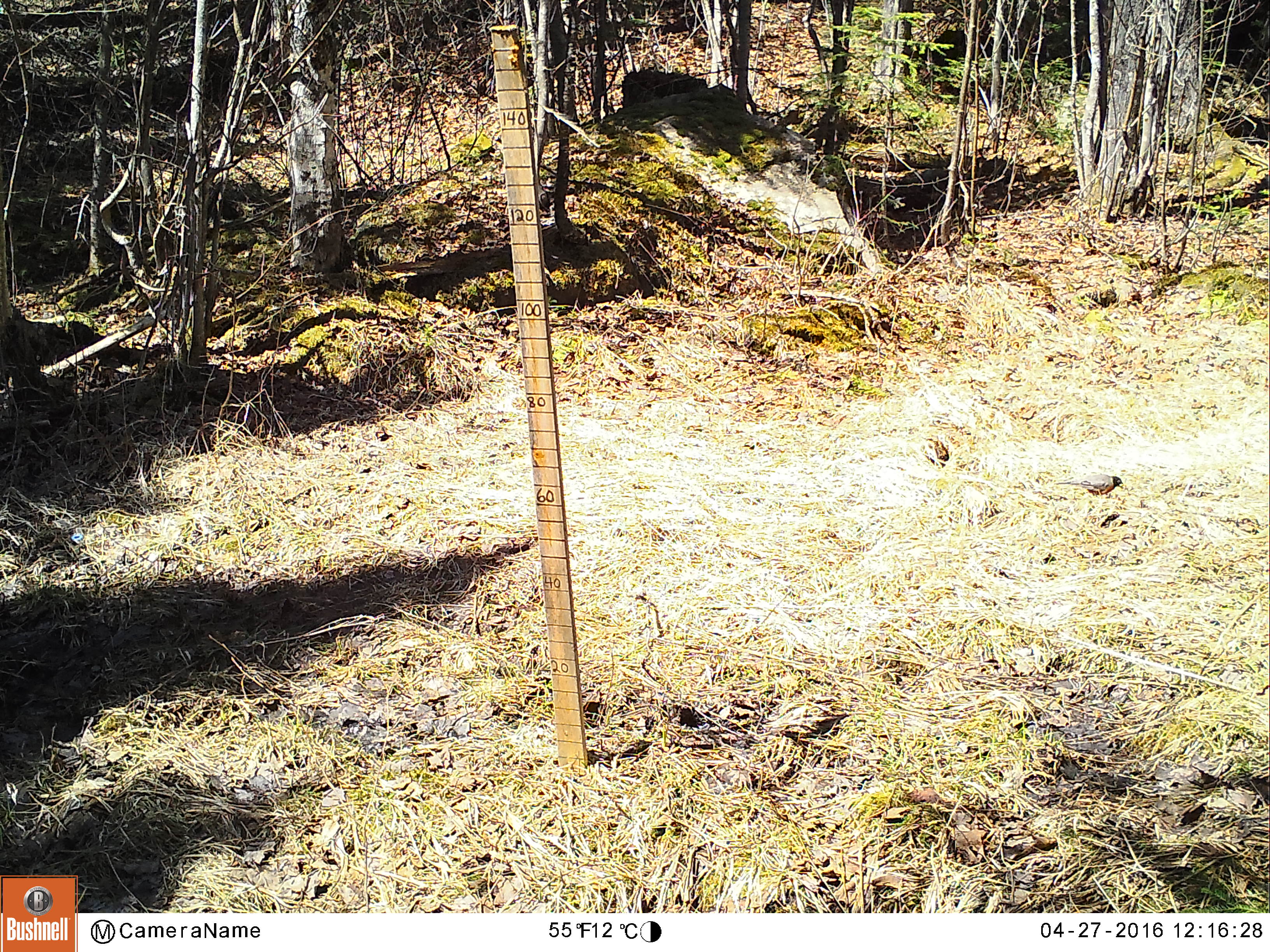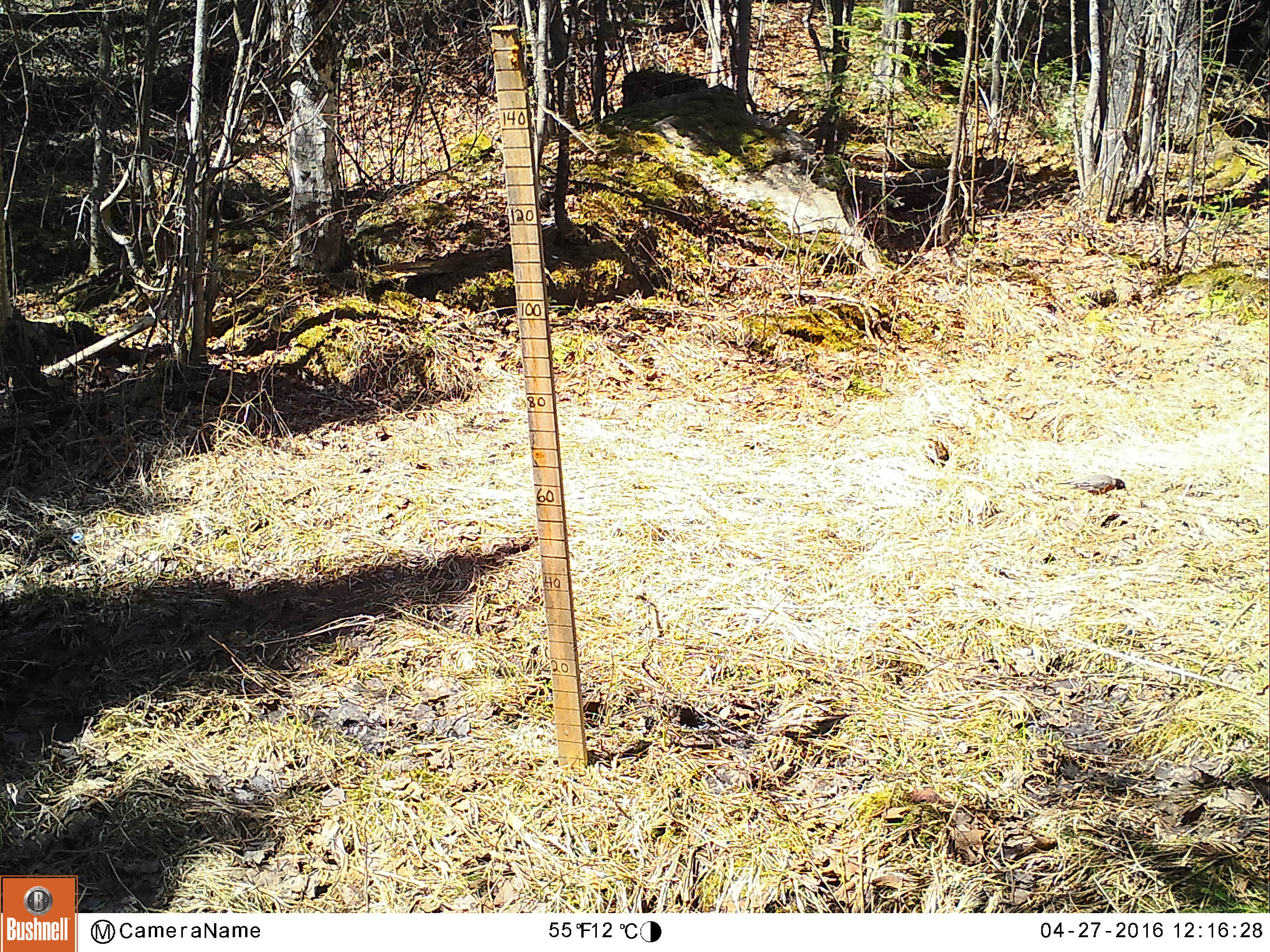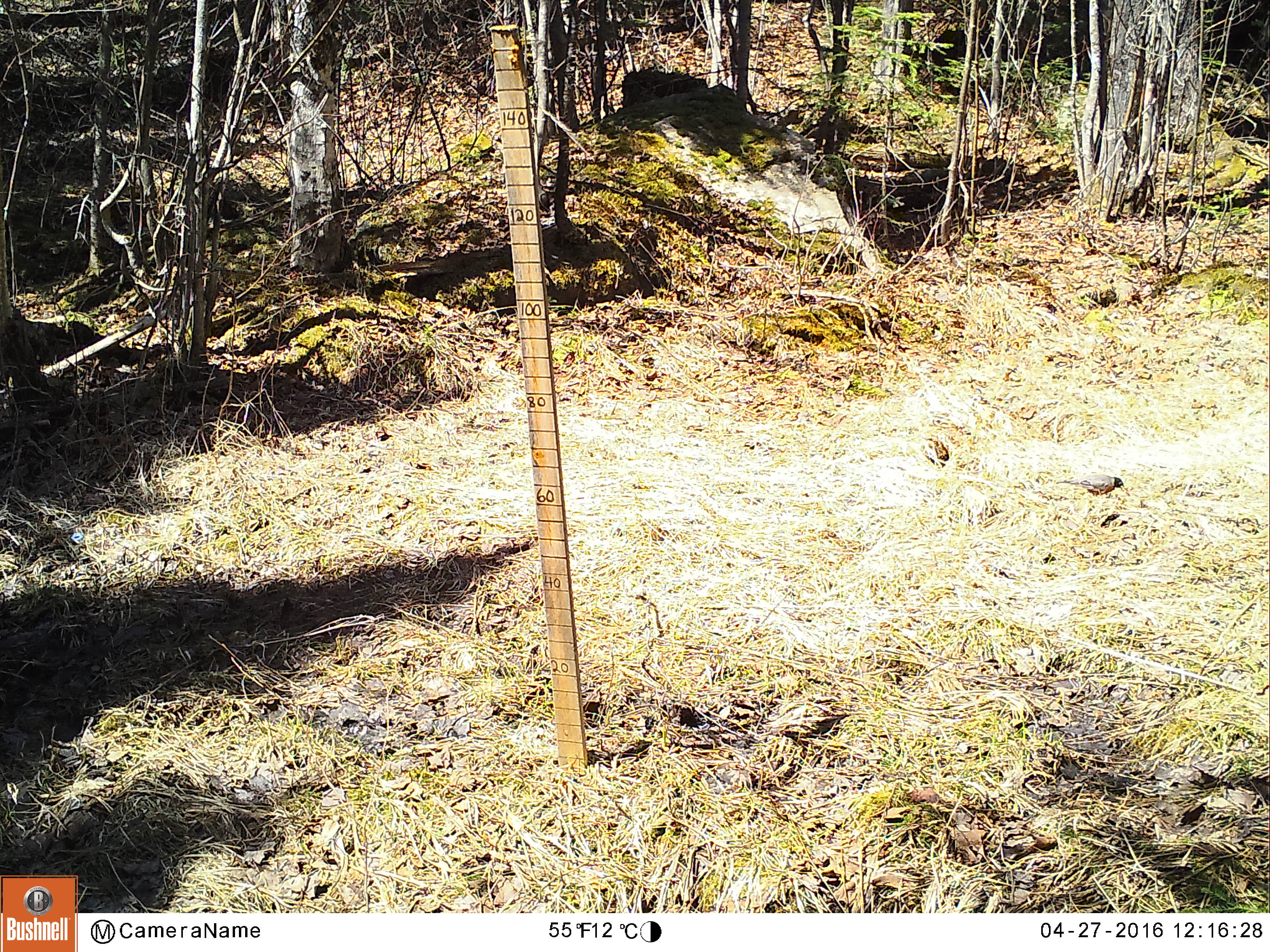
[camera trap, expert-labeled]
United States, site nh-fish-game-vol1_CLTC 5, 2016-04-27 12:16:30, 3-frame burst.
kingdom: Animalia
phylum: Chordata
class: Aves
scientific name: Aves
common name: bird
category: bird sp.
Bird sp. (bird) (Aves).